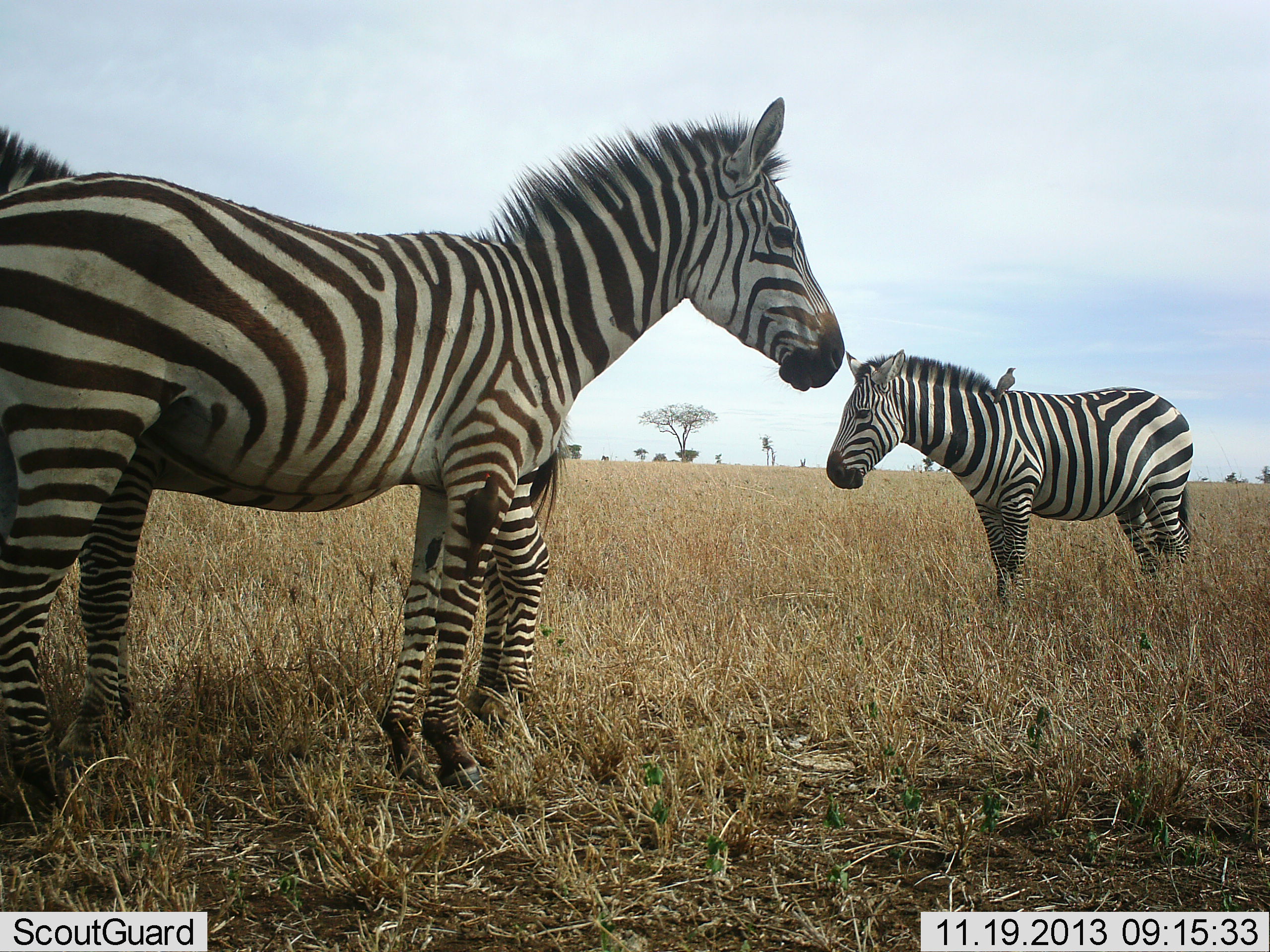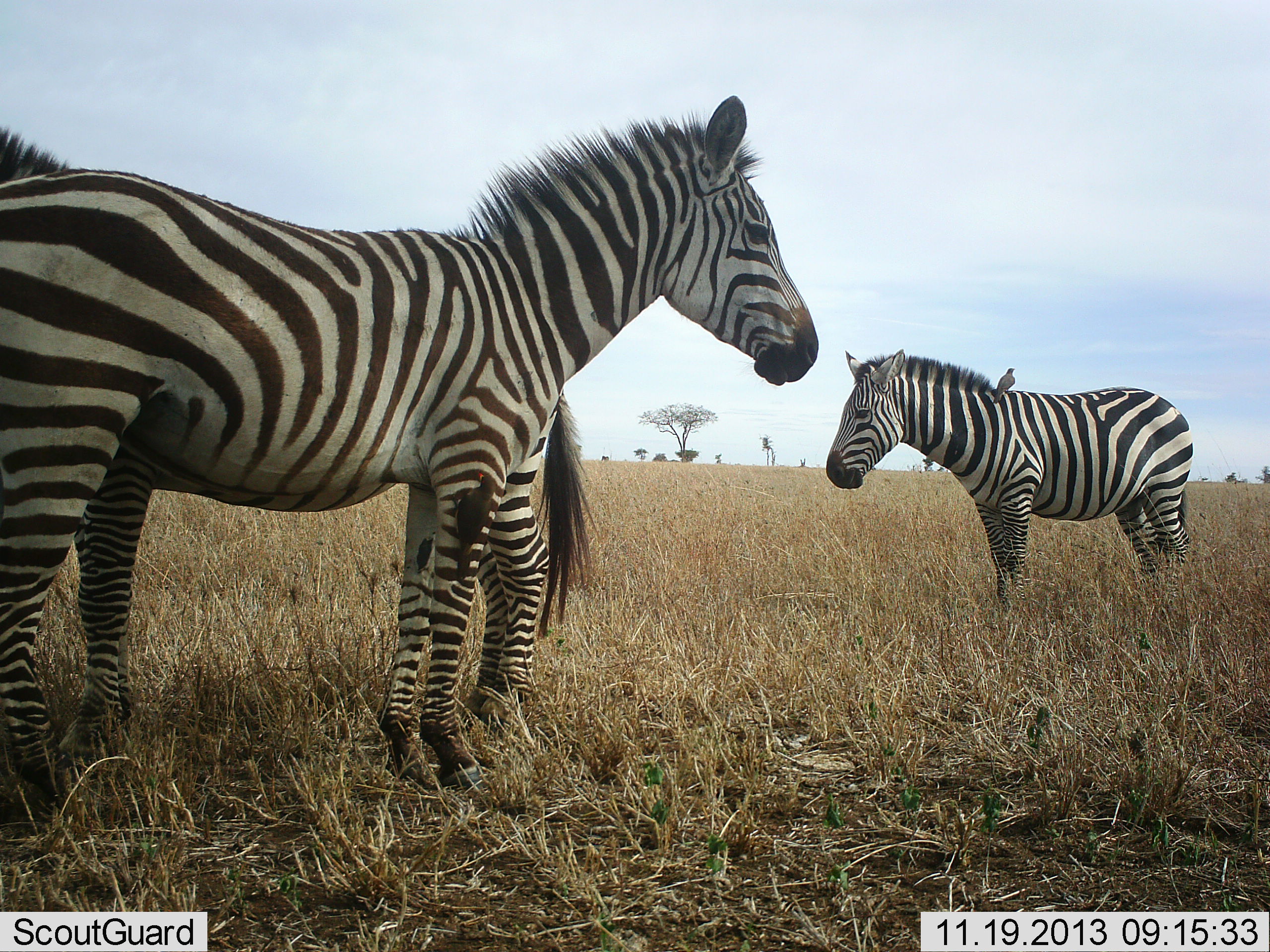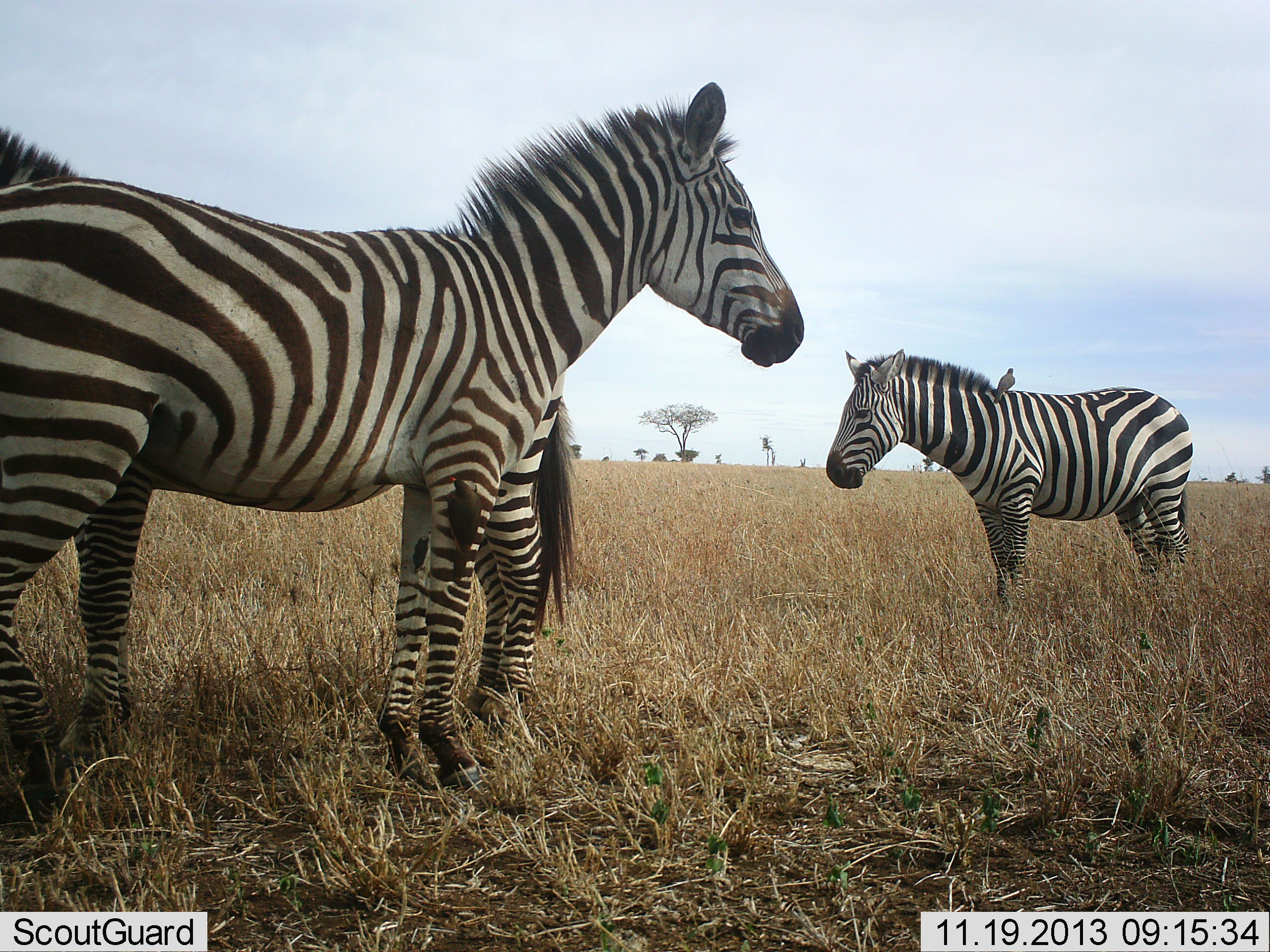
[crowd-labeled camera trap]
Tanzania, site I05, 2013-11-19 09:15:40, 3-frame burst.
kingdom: Animalia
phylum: Chordata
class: Mammalia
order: Perissodactyla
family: Equidae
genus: Equus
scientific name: Equus quagga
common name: plains zebra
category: zebra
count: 3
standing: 97%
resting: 10%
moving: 3%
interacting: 1%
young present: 1%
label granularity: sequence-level